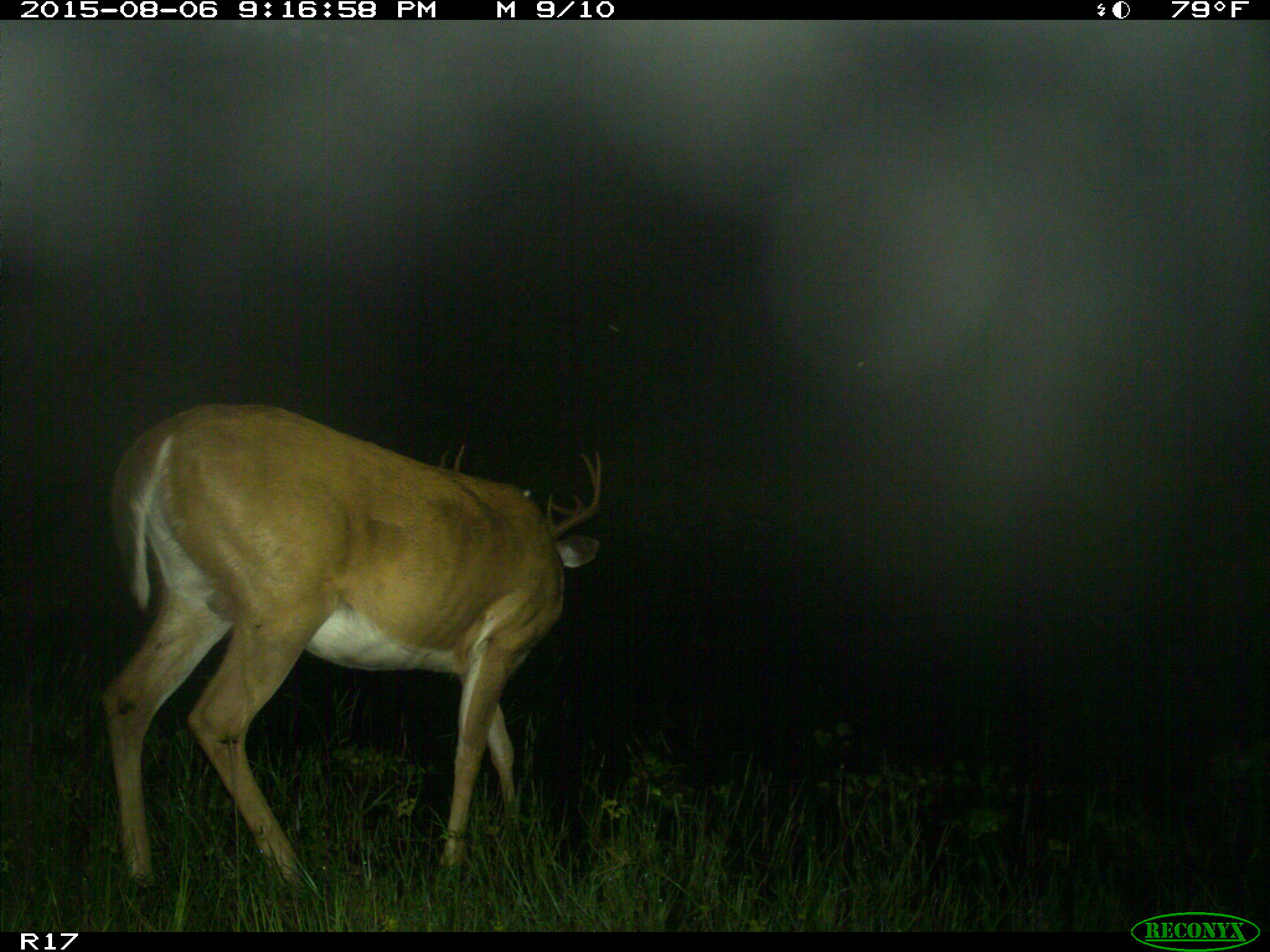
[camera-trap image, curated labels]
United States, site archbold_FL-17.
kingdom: Animalia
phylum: Chordata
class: Mammalia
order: Artiodactyla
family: Cervidae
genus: Odocoileus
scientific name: Odocoileus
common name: deer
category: unidentified deer